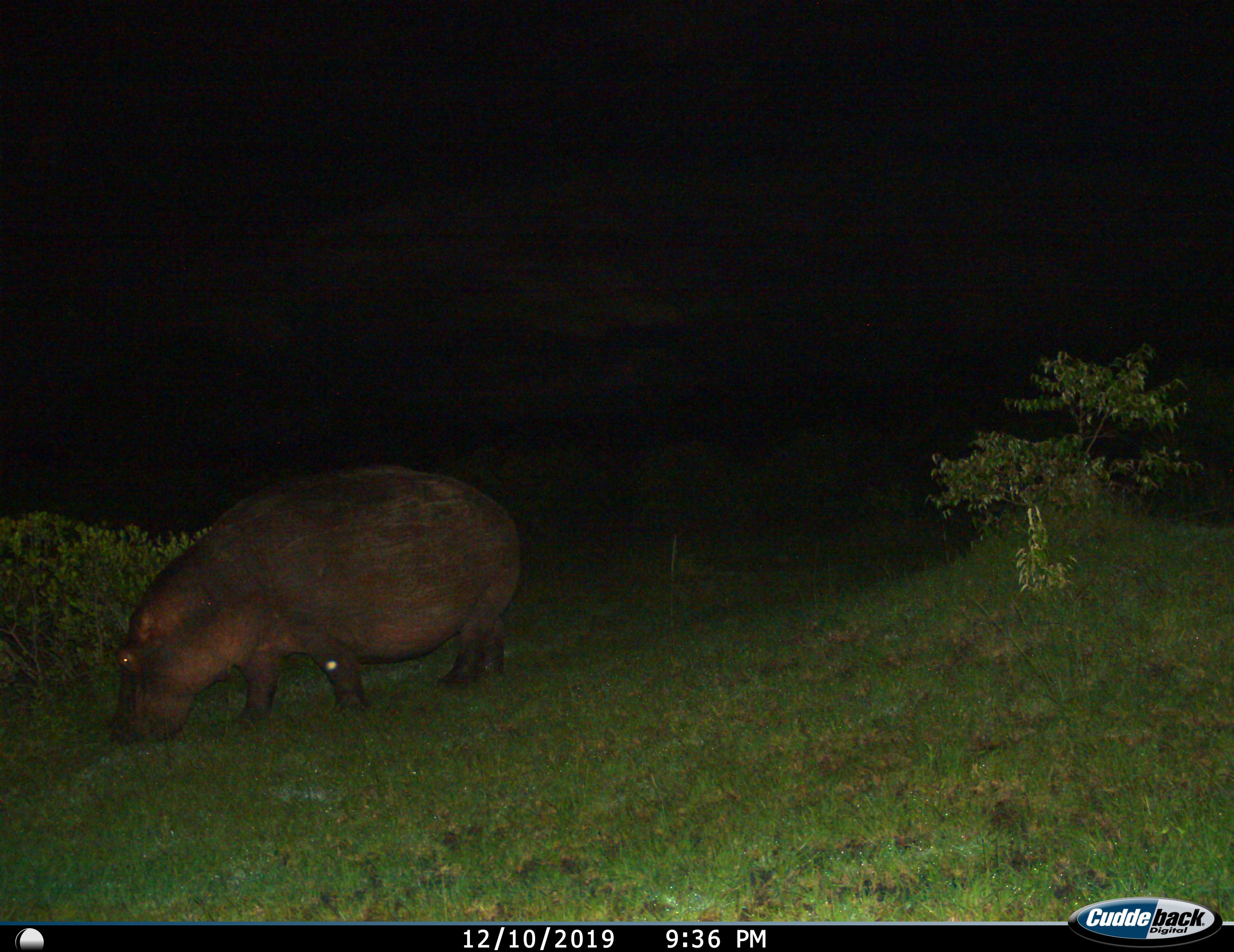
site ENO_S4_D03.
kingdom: Animalia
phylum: Chordata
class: Mammalia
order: Artiodactyla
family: Hippopotamidae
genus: Hippopotamus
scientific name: Hippopotamus amphibius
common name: hippopotamus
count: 1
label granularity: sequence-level